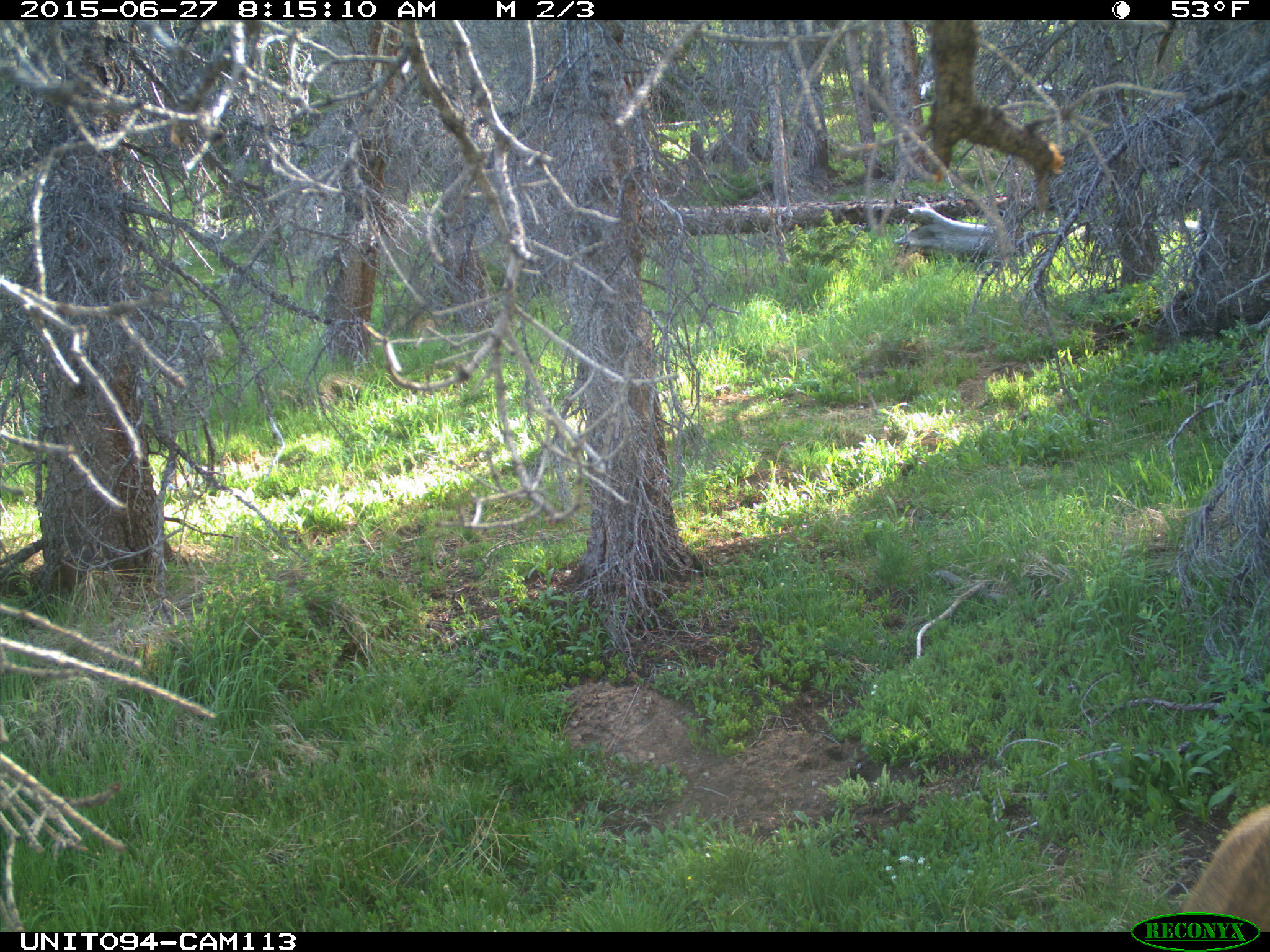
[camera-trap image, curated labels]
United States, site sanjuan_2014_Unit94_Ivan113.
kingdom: Animalia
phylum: Chordata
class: Mammalia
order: Artiodactyla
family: Cervidae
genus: Cervus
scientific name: Cervus elaphus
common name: red deer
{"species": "Cervus elaphus (red deer)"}